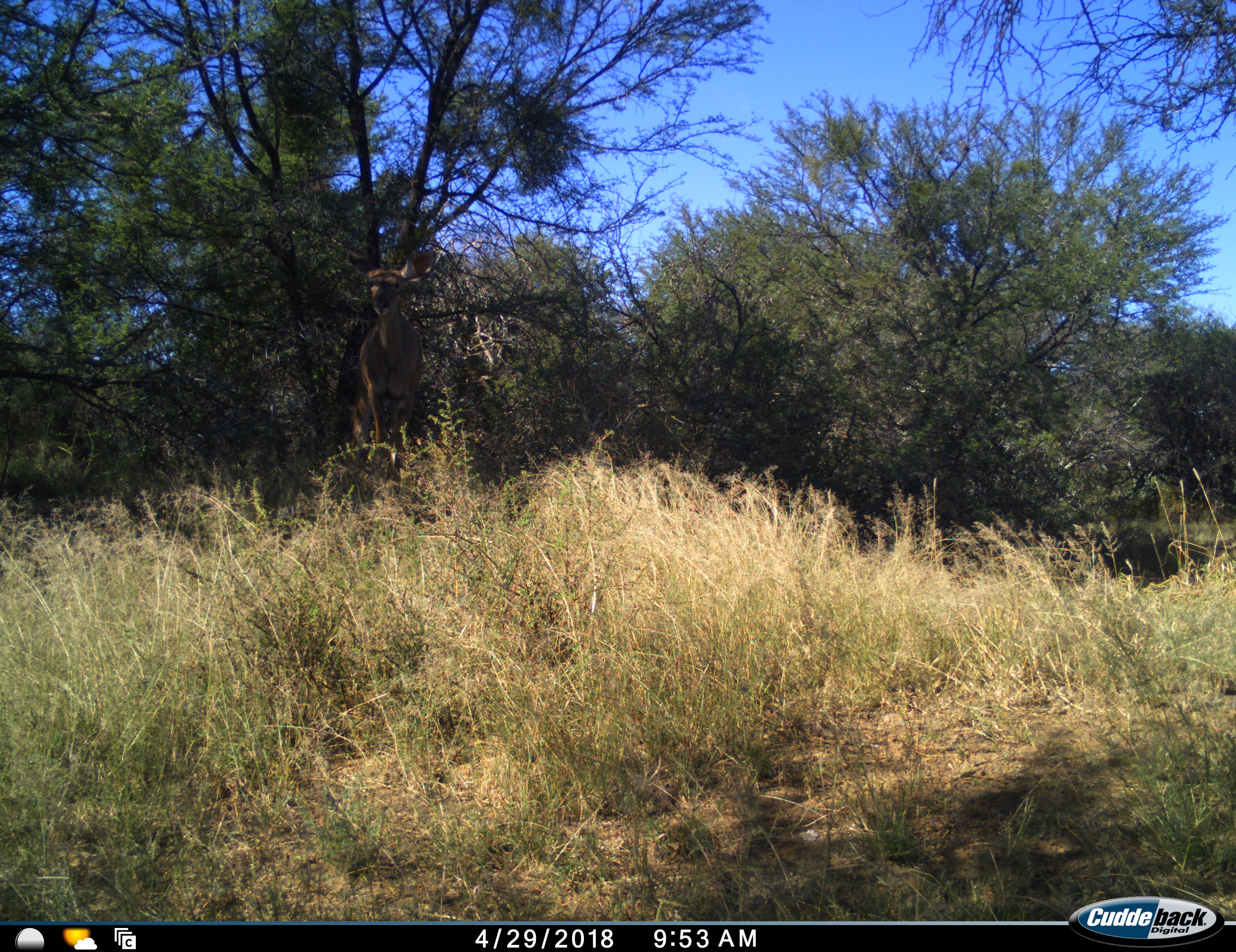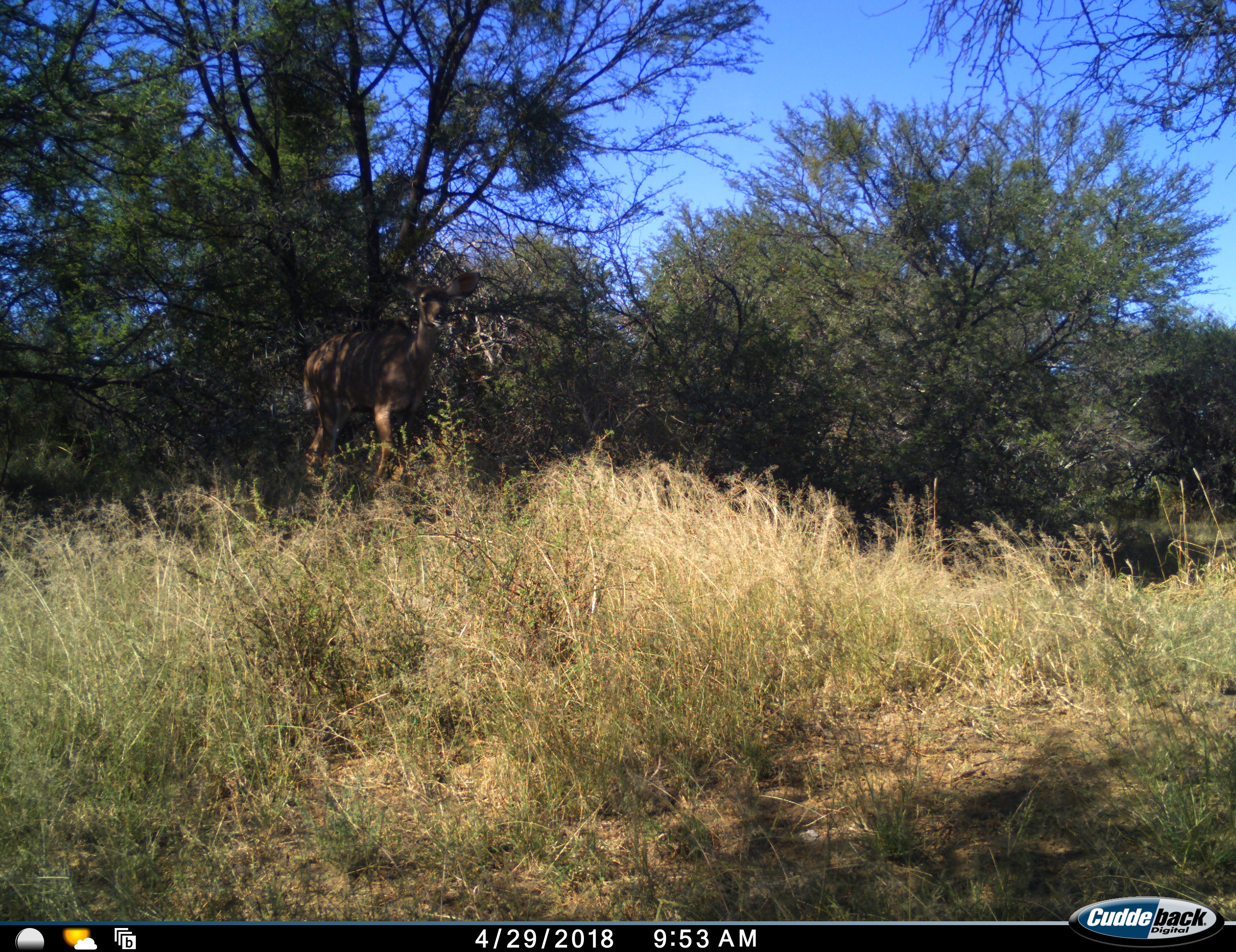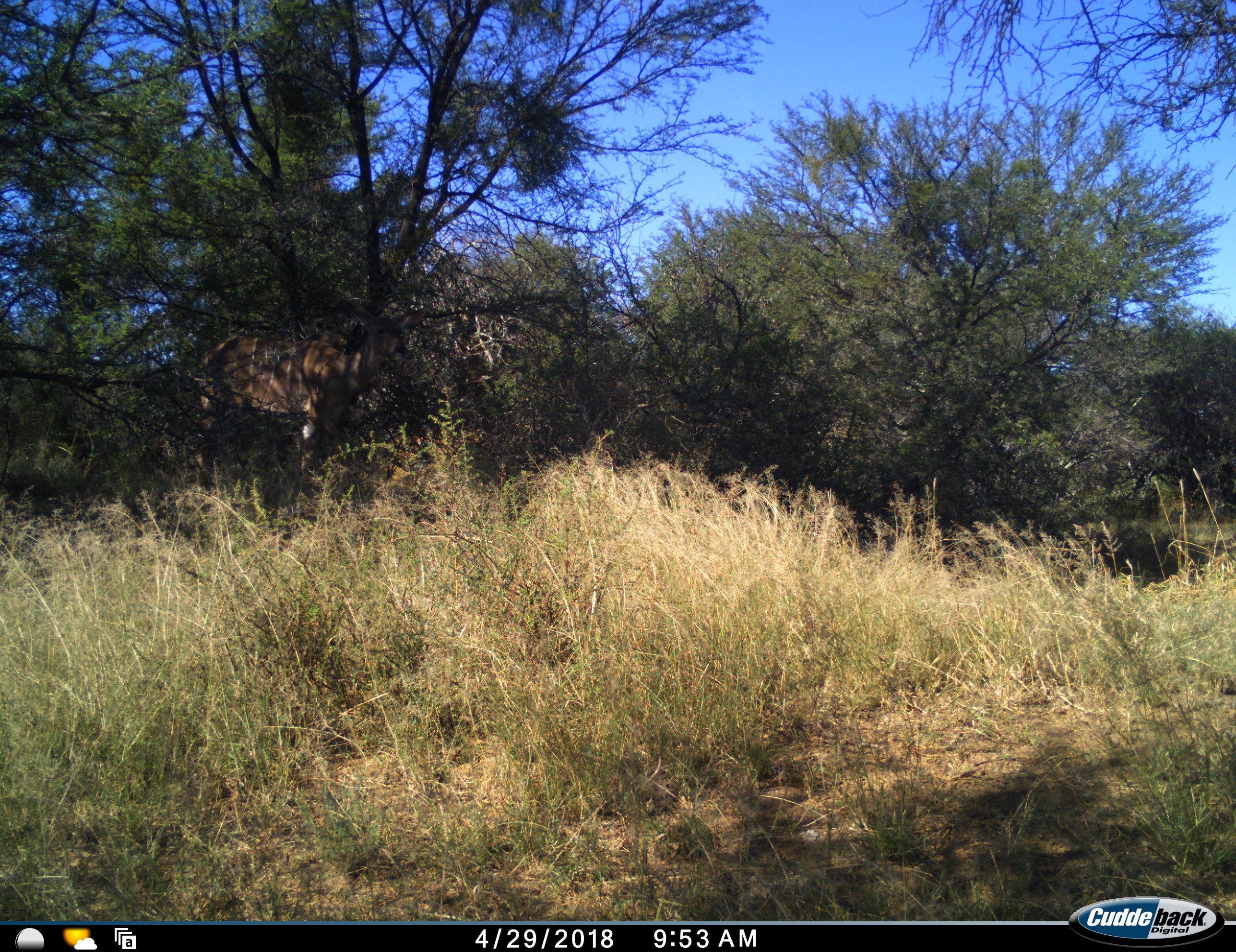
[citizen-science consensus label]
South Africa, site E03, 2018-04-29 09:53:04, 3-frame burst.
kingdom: Animalia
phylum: Chordata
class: Mammalia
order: Artiodactyla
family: Bovidae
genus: Tragelaphus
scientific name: Tragelaphus strepsiceros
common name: greater kudu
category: kudu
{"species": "kudu (greater kudu) (Tragelaphus strepsiceros)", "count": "1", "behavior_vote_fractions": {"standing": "33%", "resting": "0%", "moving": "100%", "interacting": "0%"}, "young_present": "0%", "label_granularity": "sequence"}